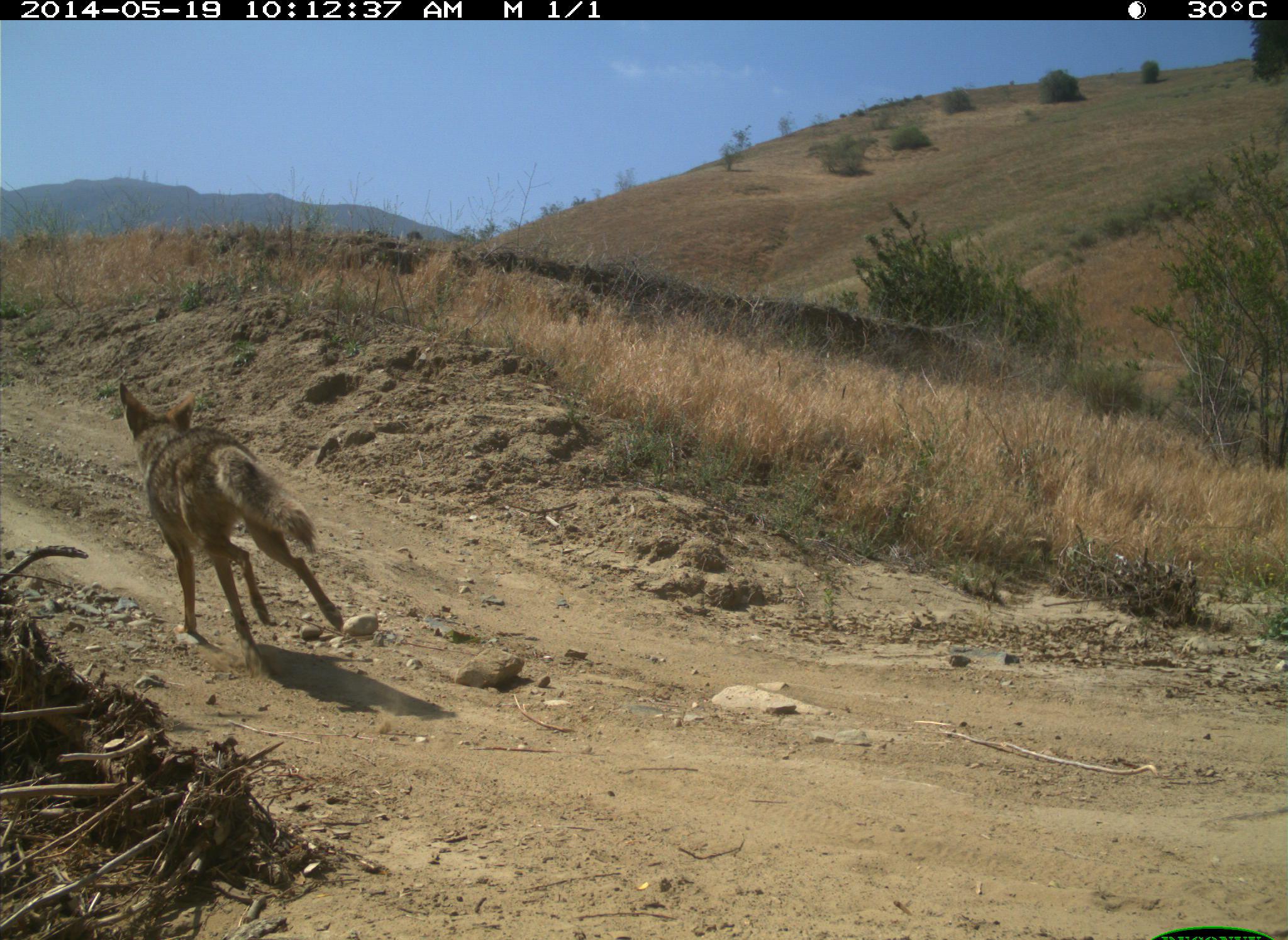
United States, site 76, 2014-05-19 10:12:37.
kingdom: Animalia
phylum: Chordata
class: Mammalia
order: Carnivora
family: Canidae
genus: Canis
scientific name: Canis latrans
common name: coyote